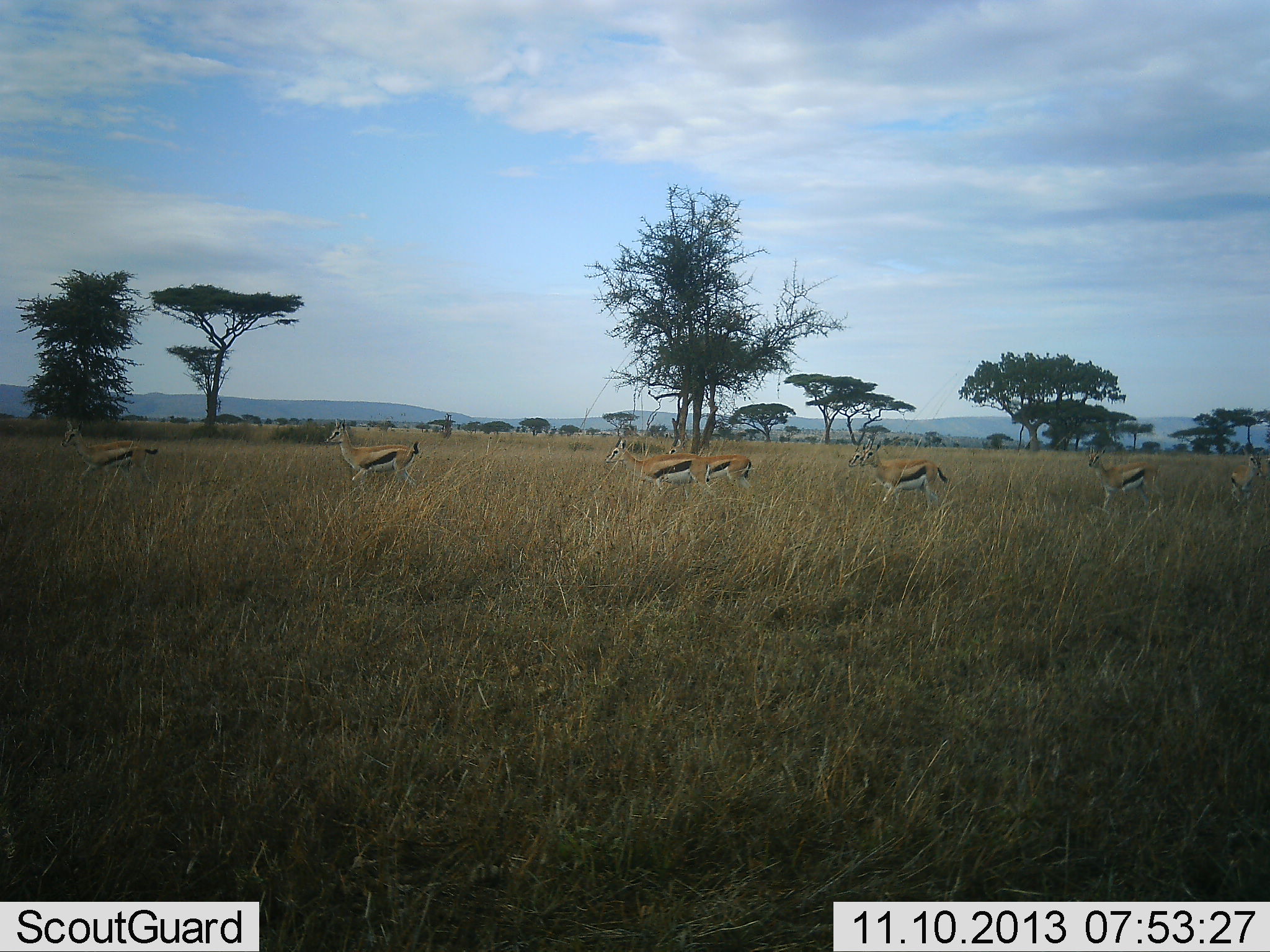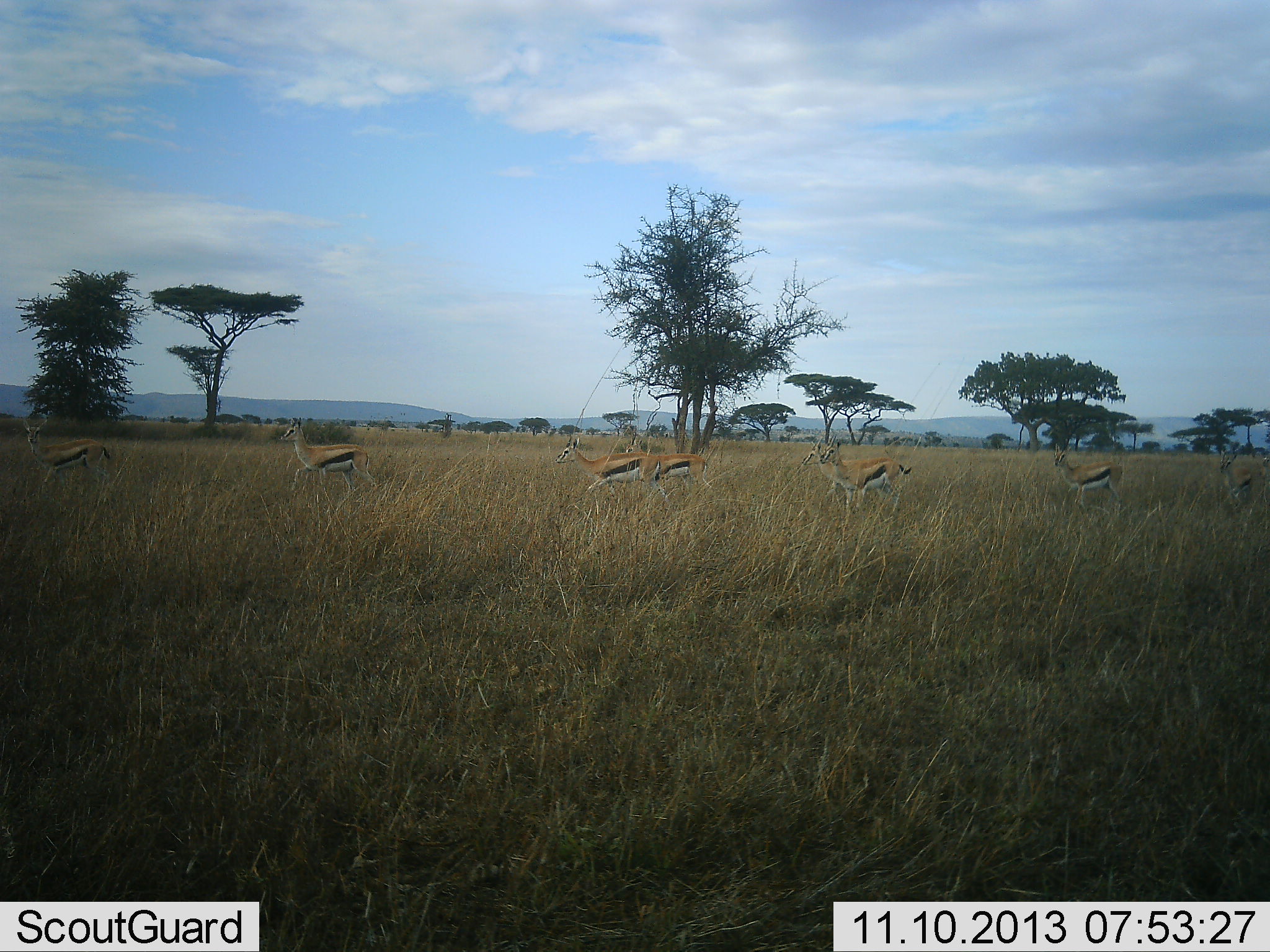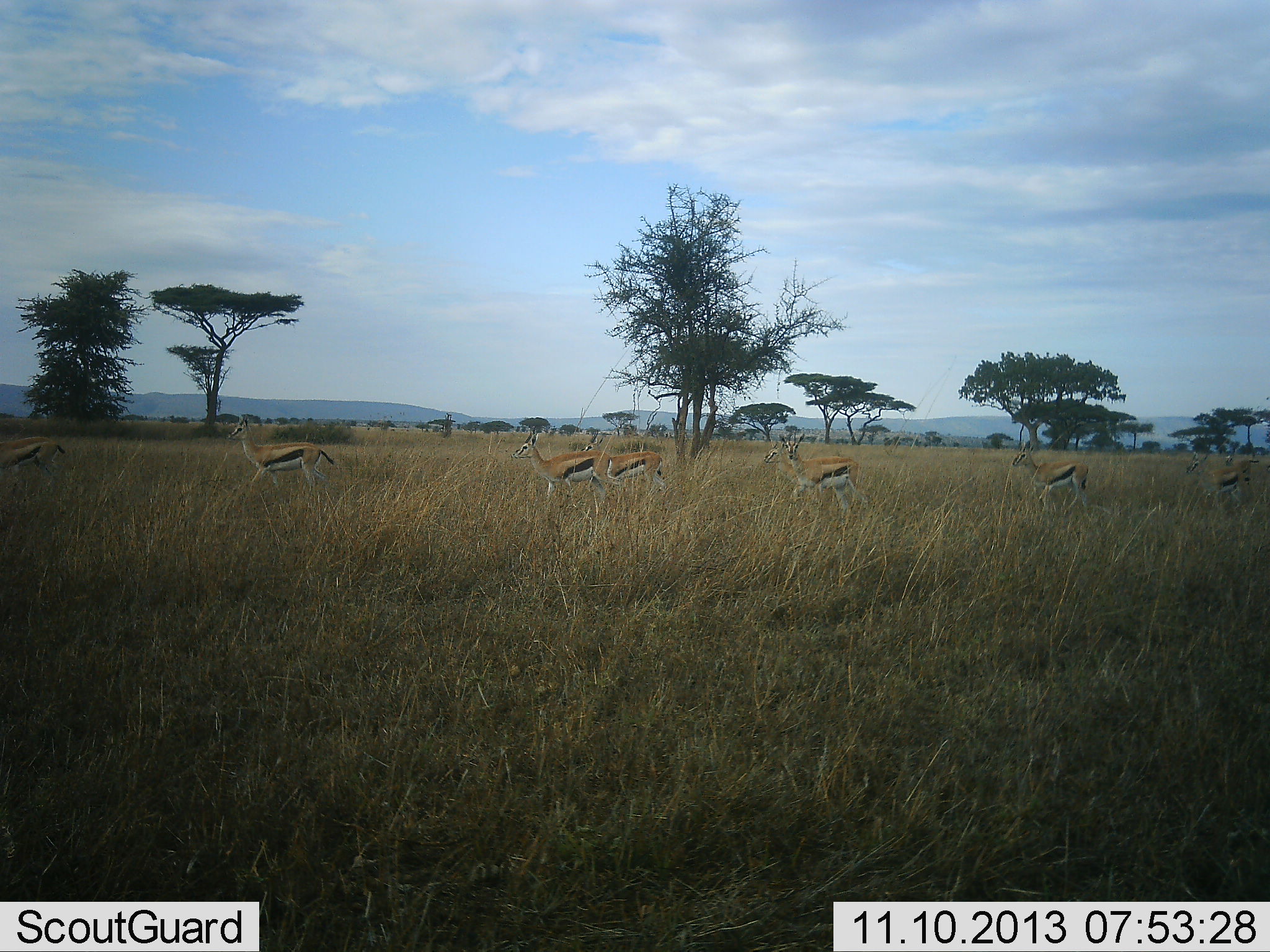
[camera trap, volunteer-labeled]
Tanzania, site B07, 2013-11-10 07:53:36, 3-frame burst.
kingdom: Animalia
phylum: Chordata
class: Mammalia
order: Artiodactyla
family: Bovidae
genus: Eudorcas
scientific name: Eudorcas thomsonii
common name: thomson's gazelle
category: gazellethomsons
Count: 8.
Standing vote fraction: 0%.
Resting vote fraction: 0%.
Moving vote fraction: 100%.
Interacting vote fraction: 0%.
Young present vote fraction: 0%.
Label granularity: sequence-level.